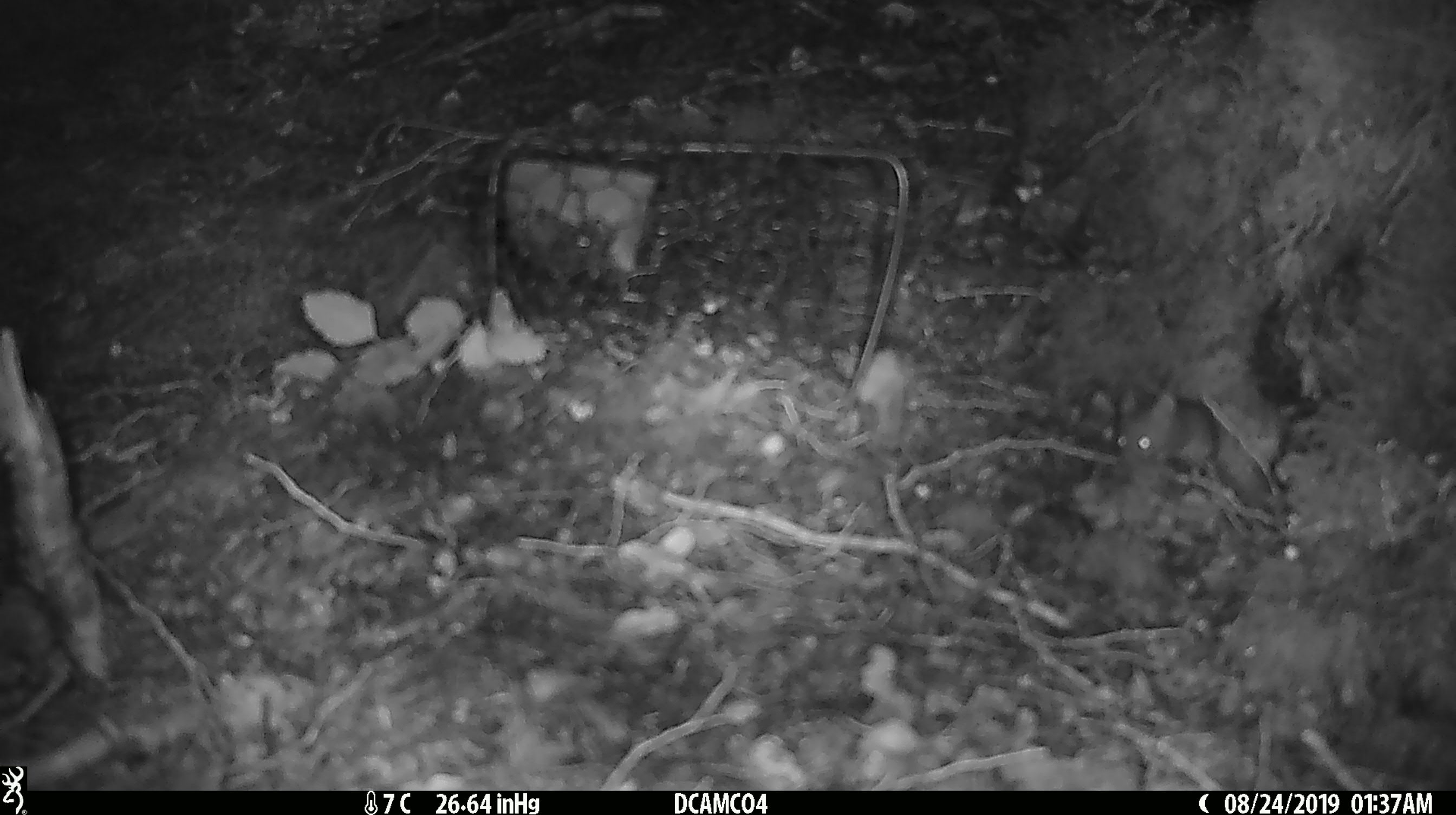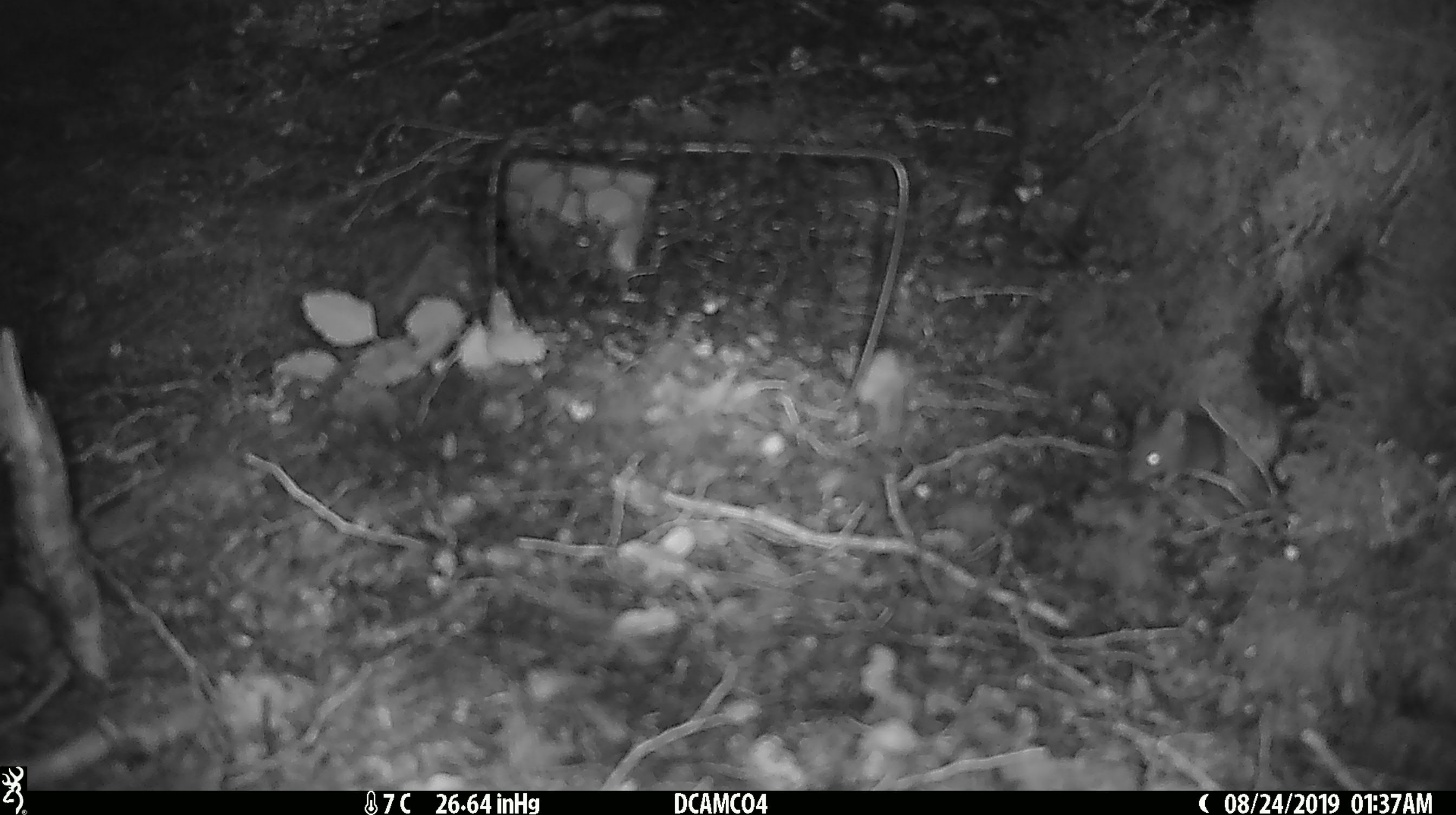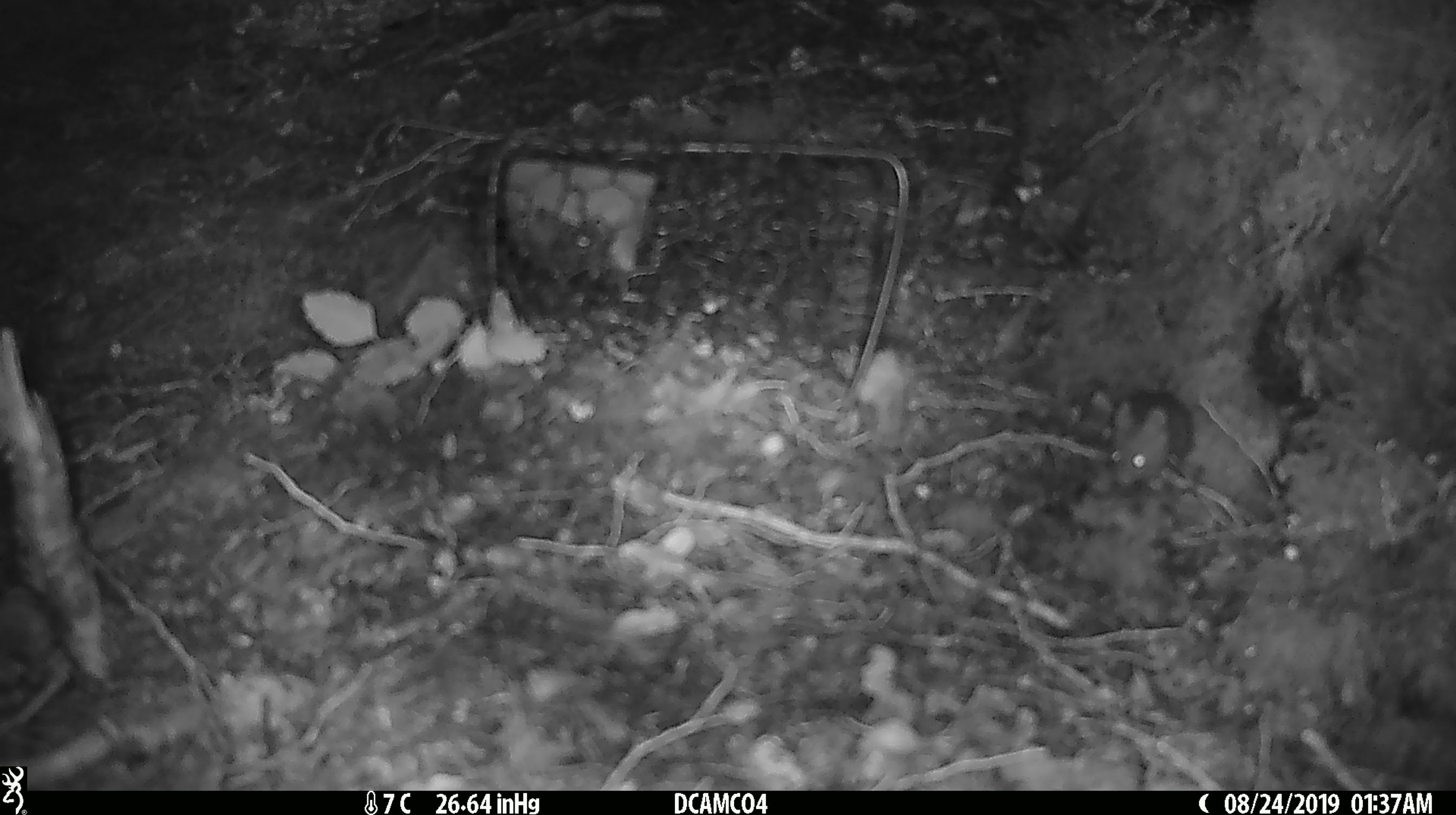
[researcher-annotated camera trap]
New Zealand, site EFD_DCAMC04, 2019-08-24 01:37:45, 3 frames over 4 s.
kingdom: Animalia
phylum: Chordata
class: Mammalia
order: Rodentia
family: Muridae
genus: Mus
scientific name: Mus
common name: mouse